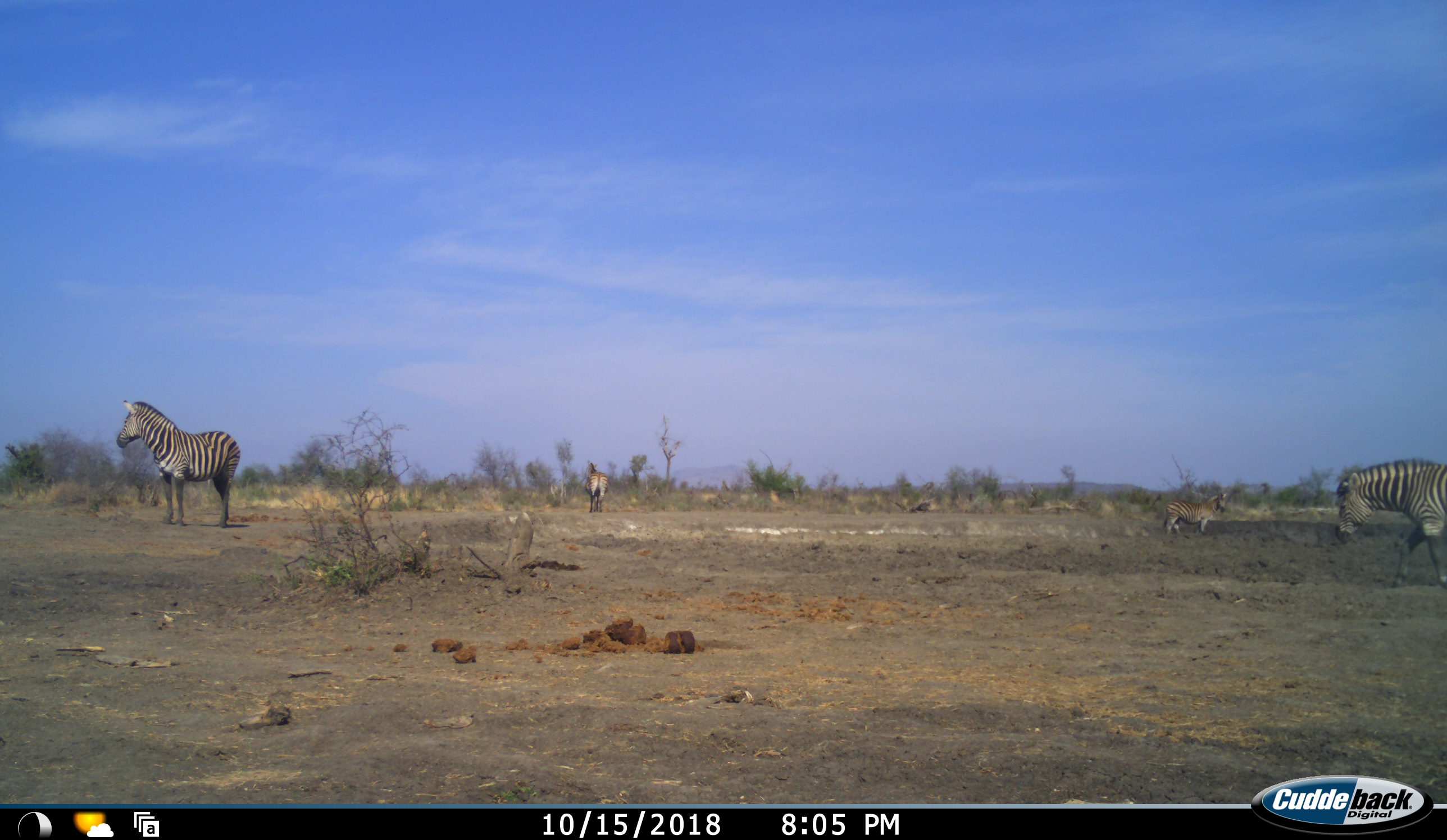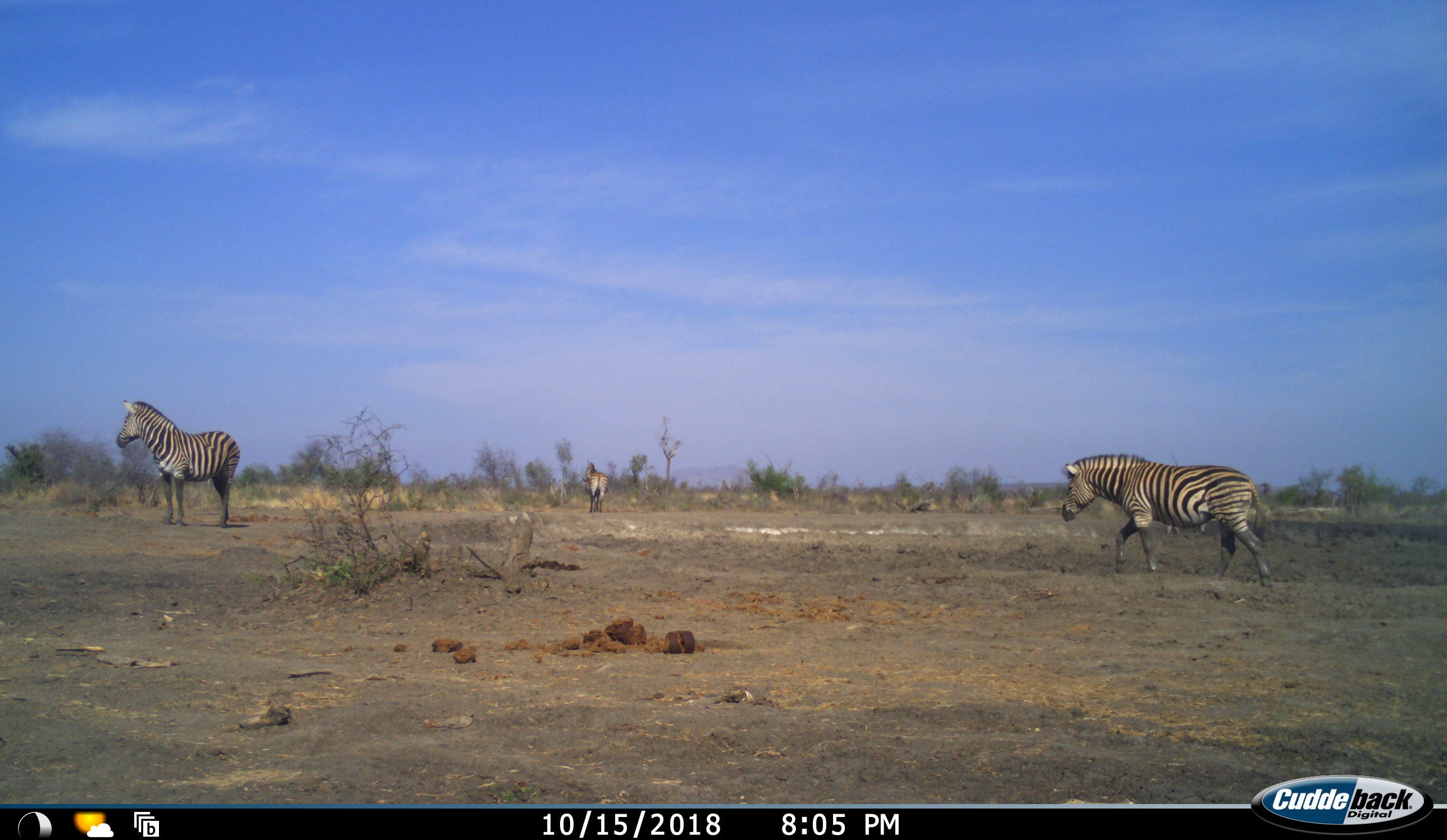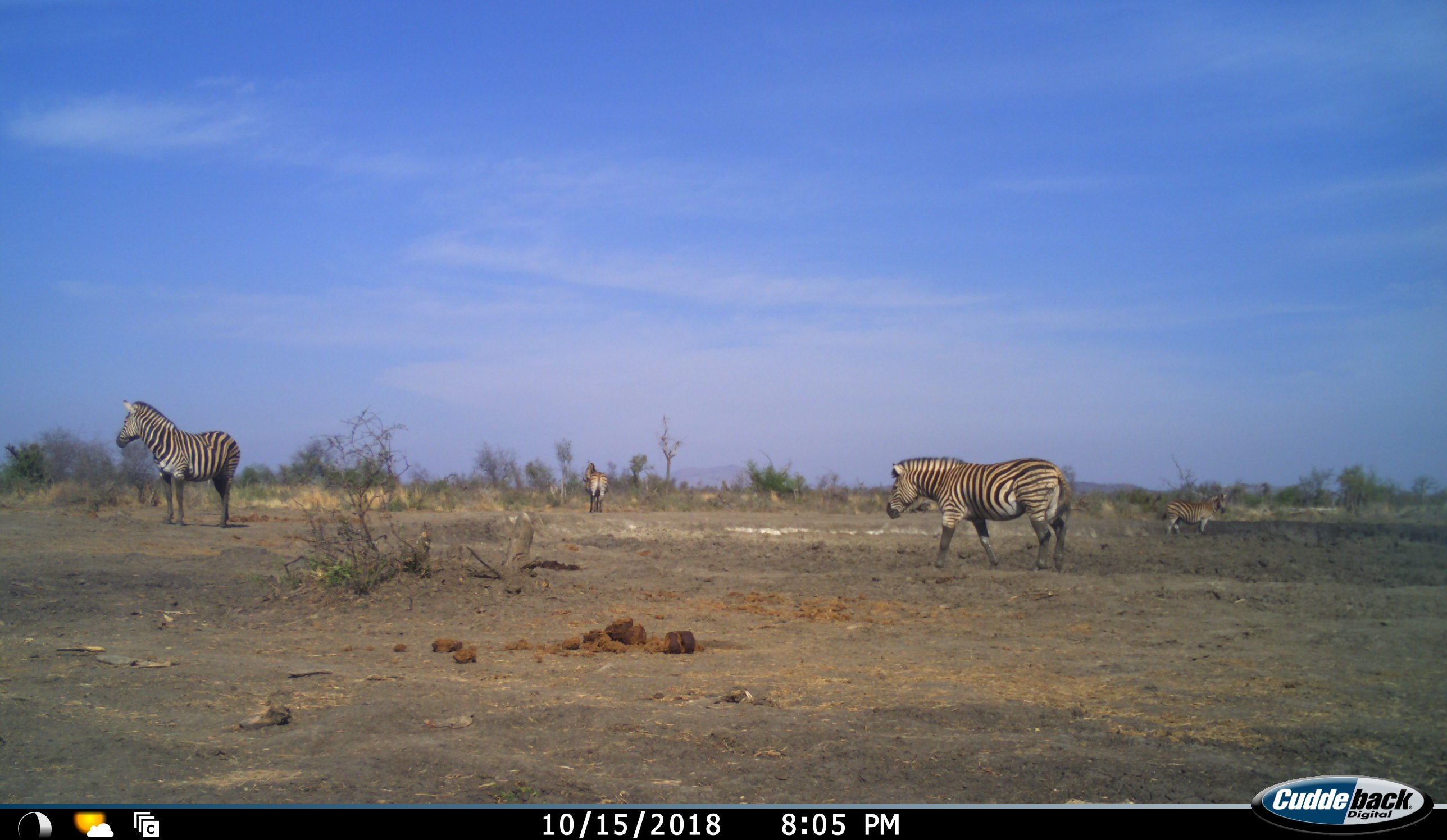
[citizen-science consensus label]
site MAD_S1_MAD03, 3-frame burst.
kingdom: Animalia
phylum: Chordata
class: Mammalia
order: Perissodactyla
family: Equidae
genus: Equus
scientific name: Equus quagga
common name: plains zebra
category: zebraplains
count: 4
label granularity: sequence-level